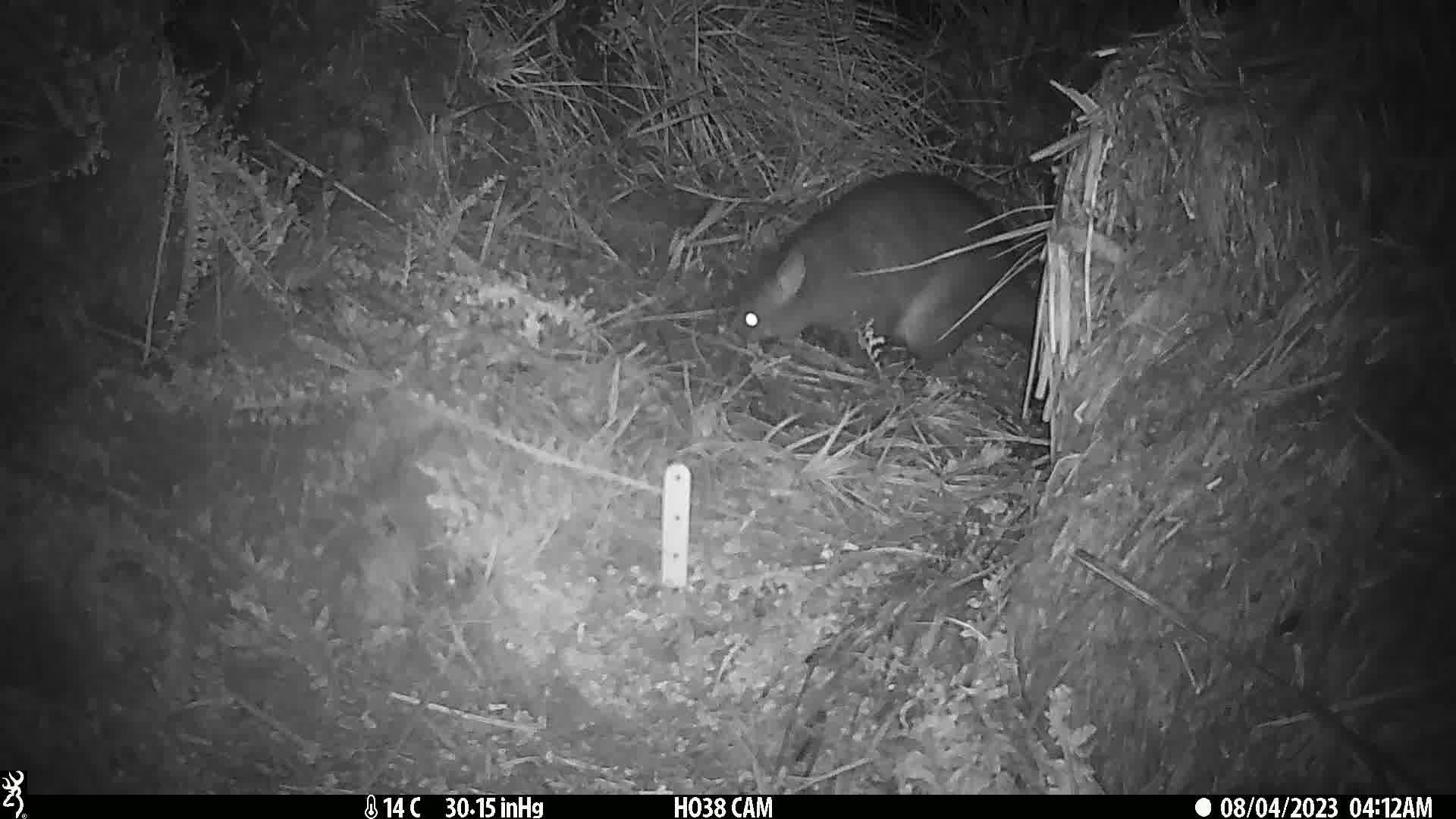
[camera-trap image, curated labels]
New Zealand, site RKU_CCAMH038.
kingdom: Animalia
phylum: Chordata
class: Mammalia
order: Diprotodontia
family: Phalangeridae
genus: Trichosurus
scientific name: Trichosurus vulpecula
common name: common brushtail possum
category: possum